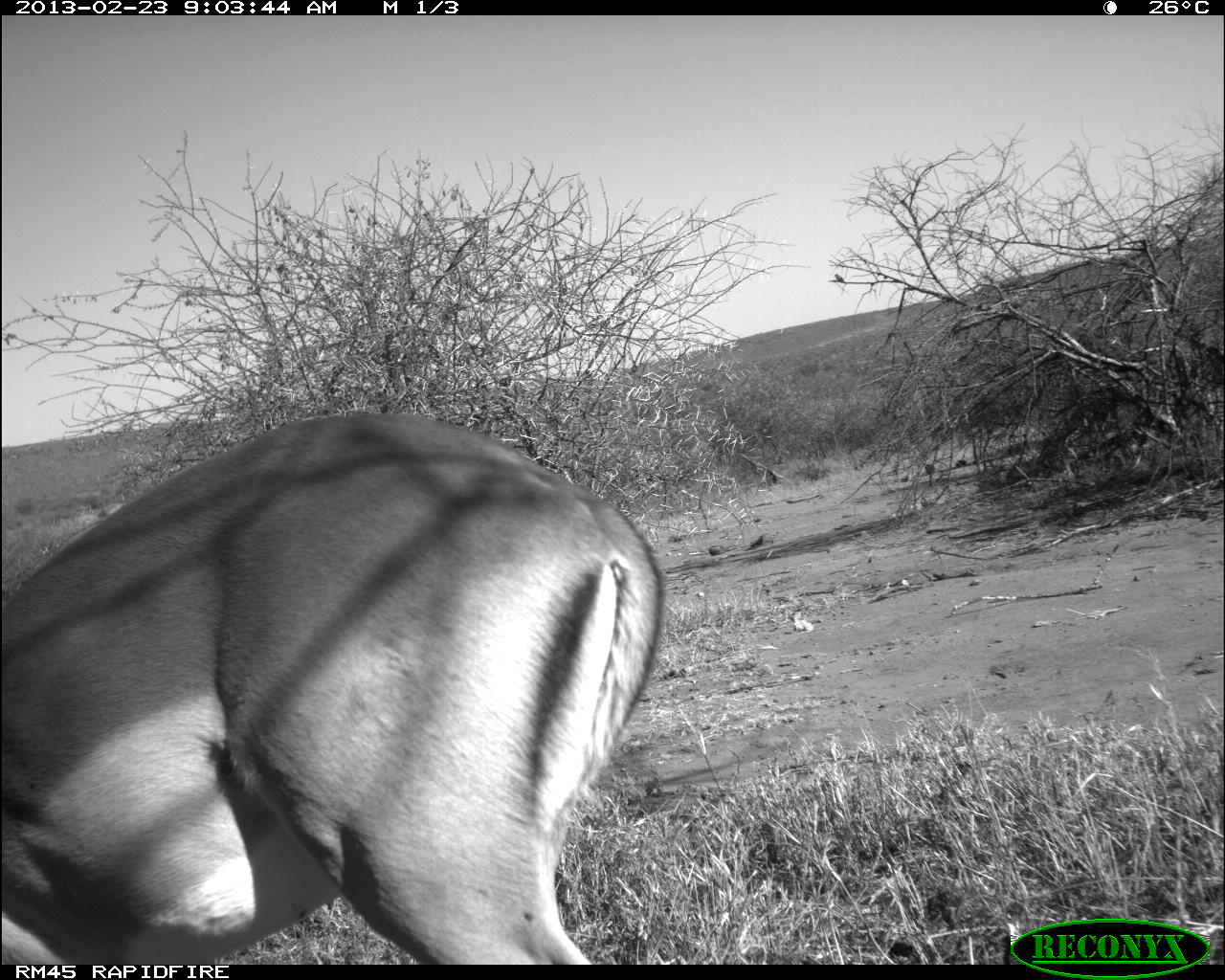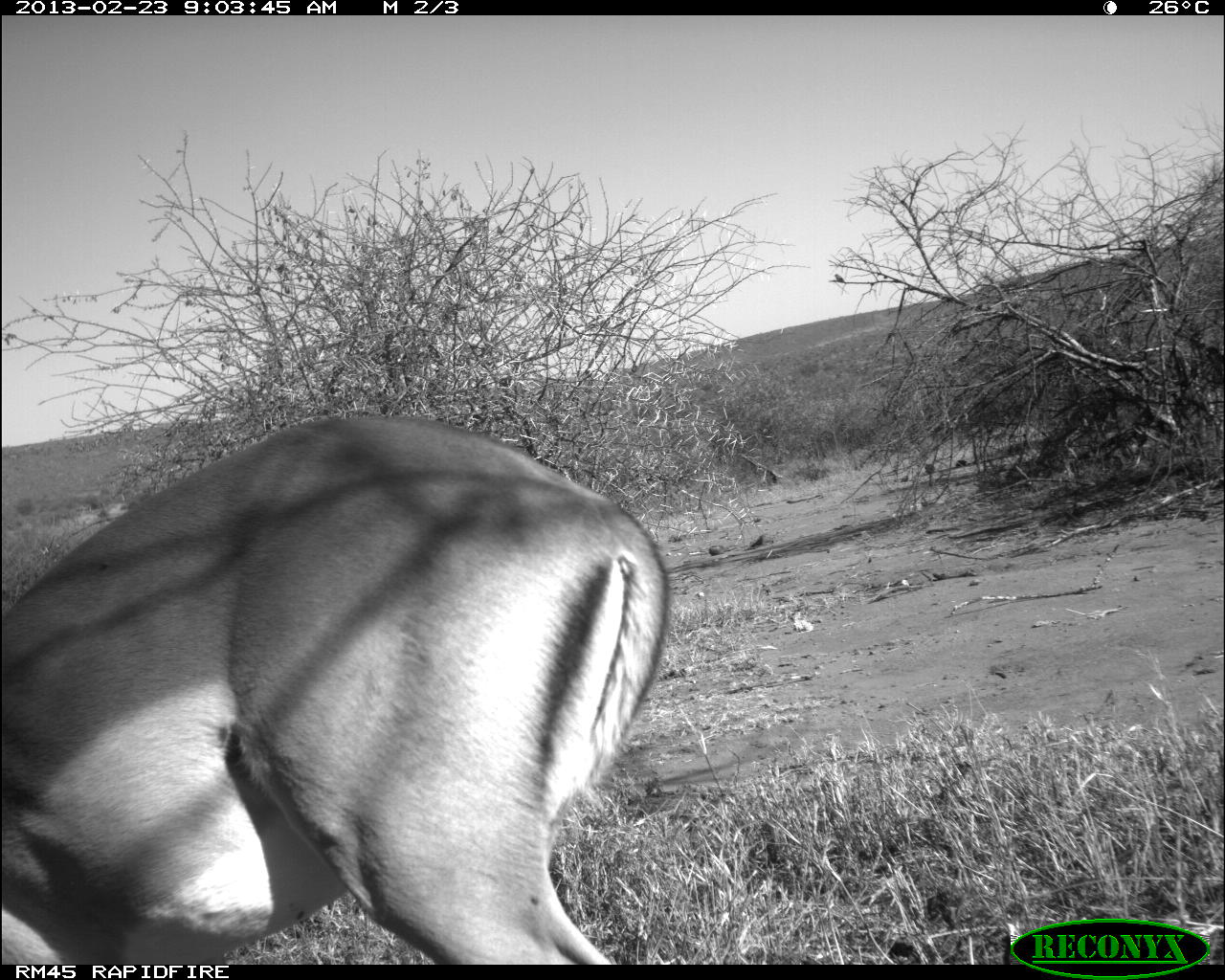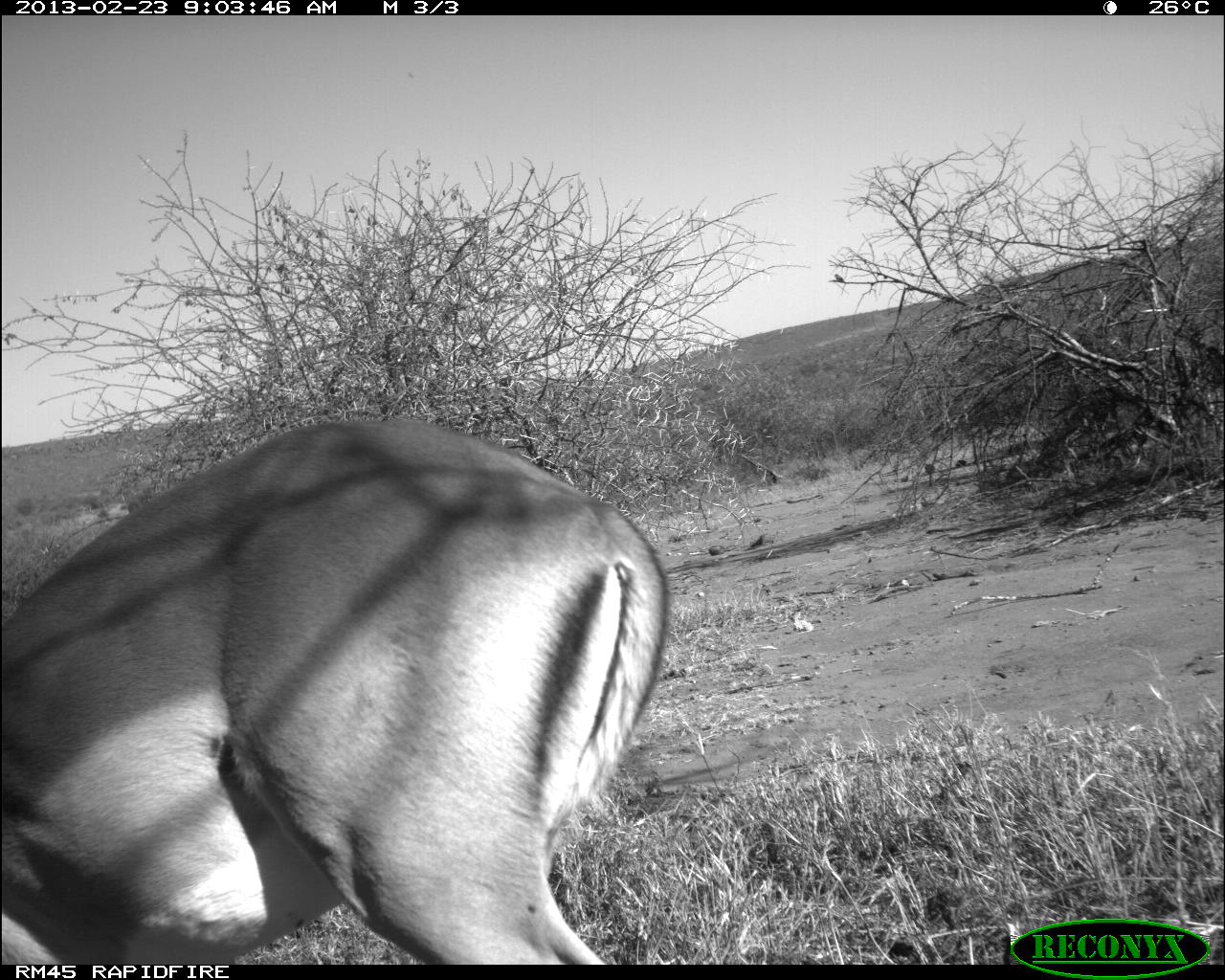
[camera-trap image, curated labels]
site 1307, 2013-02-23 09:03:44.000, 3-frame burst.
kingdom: Animalia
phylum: Chordata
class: Mammalia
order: Artiodactyla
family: Bovidae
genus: Aepyceros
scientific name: Aepyceros melampus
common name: impala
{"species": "Aepyceros melampus (impala)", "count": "1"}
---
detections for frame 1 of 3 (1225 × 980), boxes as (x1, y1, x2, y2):
aepyceros melampus: (0, 414, 663, 966); (750, 535, 764, 548); (834, 273, 846, 285)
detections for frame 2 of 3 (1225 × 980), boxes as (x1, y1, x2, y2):
aepyceros melampus: (0, 414, 665, 964); (747, 534, 763, 546); (834, 274, 845, 283)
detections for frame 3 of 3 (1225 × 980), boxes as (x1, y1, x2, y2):
aepyceros melampus: (0, 417, 667, 962); (749, 535, 763, 545); (834, 273, 846, 283)